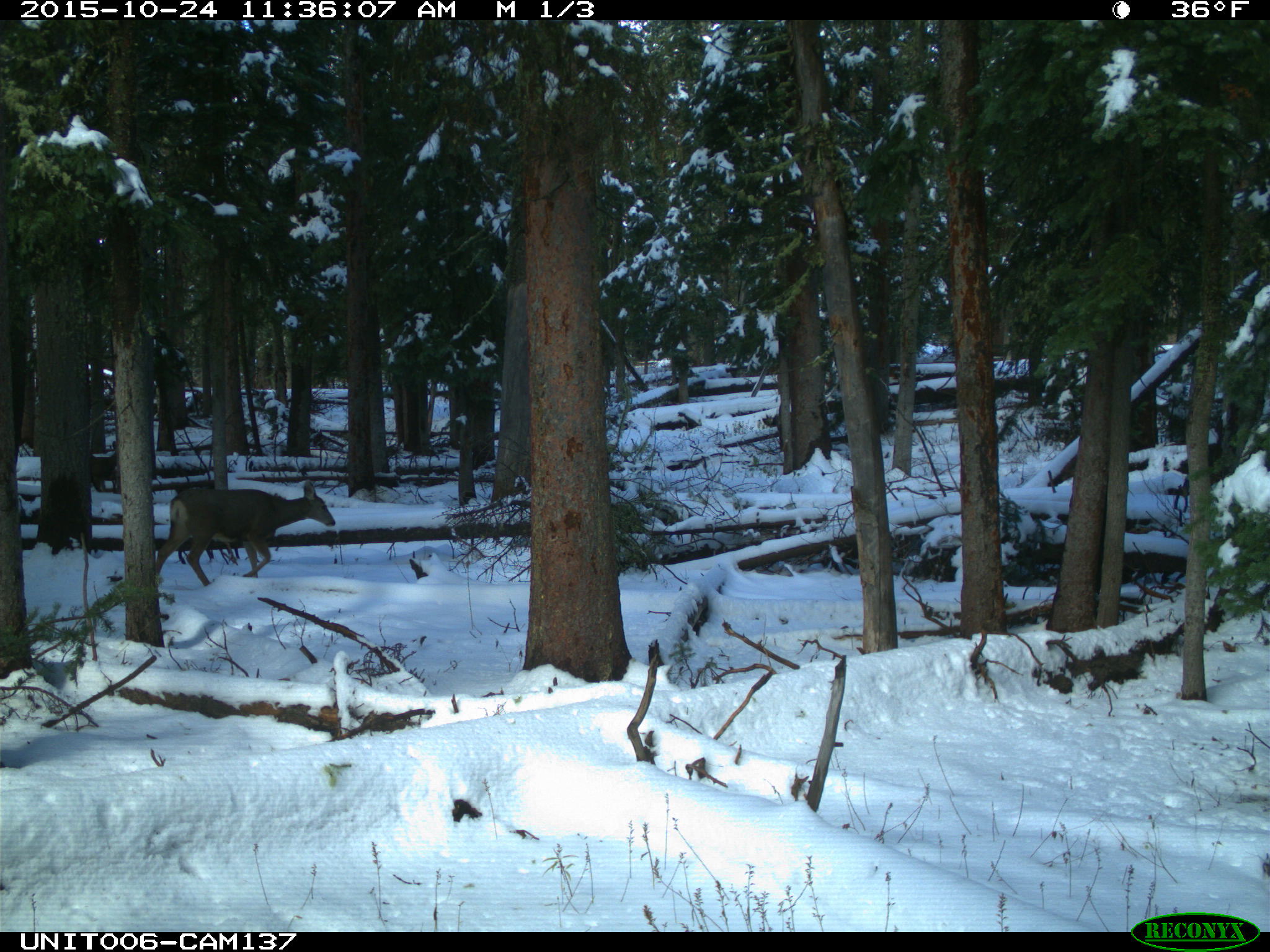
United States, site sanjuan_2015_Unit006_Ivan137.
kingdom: Animalia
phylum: Chordata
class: Mammalia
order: Artiodactyla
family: Cervidae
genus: Odocoileus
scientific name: Odocoileus hemionus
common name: mule deer